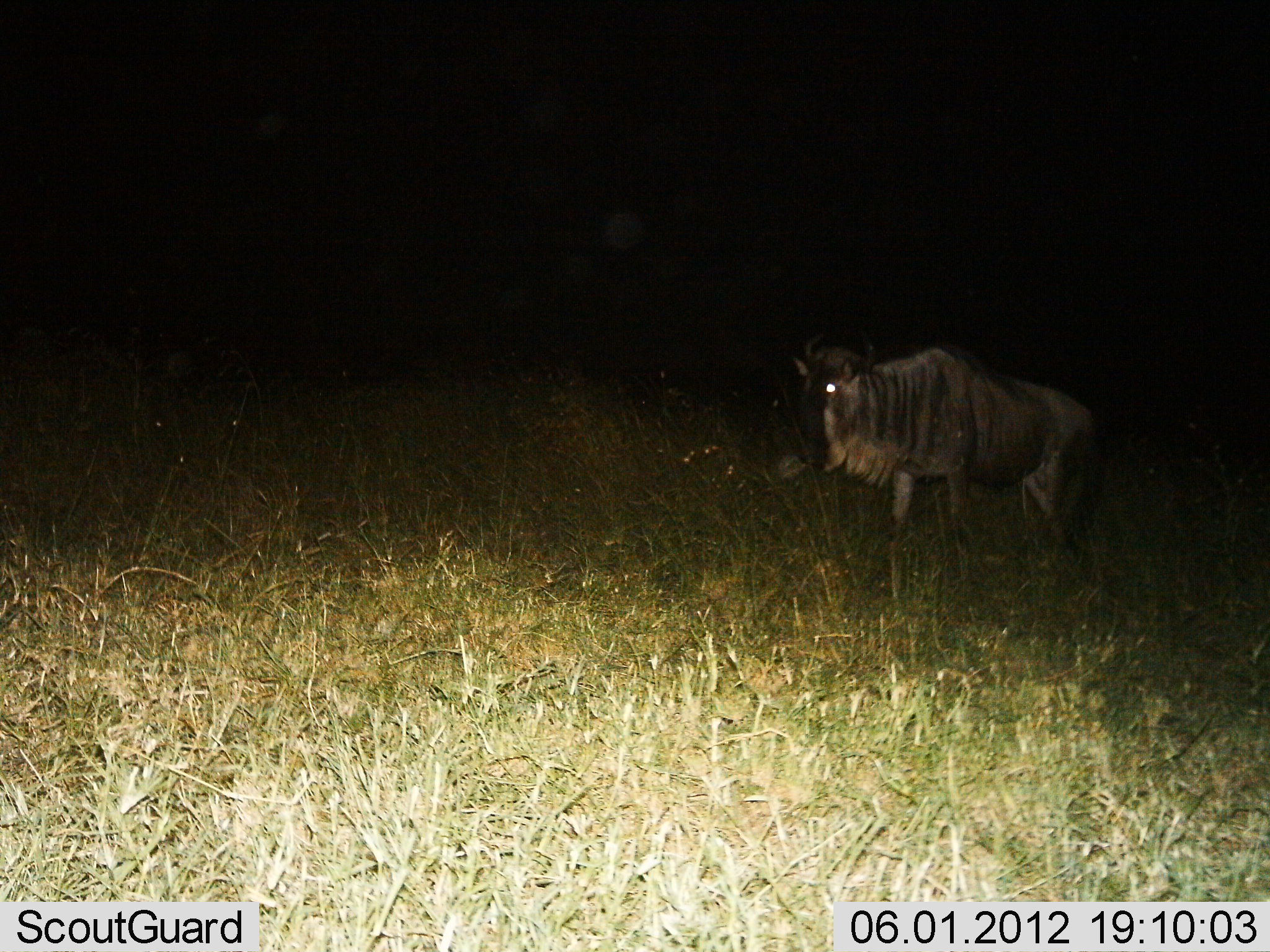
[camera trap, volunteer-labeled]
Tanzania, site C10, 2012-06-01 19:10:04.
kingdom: Animalia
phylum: Chordata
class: Mammalia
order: Artiodactyla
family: Bovidae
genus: Connochaetes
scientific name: Connochaetes taurinus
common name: blue wildebeest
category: wildebeest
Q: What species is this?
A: Wildebeest (blue wildebeest) (Connochaetes taurinus).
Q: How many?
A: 1.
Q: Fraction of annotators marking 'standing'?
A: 90%.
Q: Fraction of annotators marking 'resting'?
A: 0%.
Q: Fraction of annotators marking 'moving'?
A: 10%.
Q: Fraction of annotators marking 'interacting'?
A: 0%.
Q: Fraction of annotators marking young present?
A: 0%.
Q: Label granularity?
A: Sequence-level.